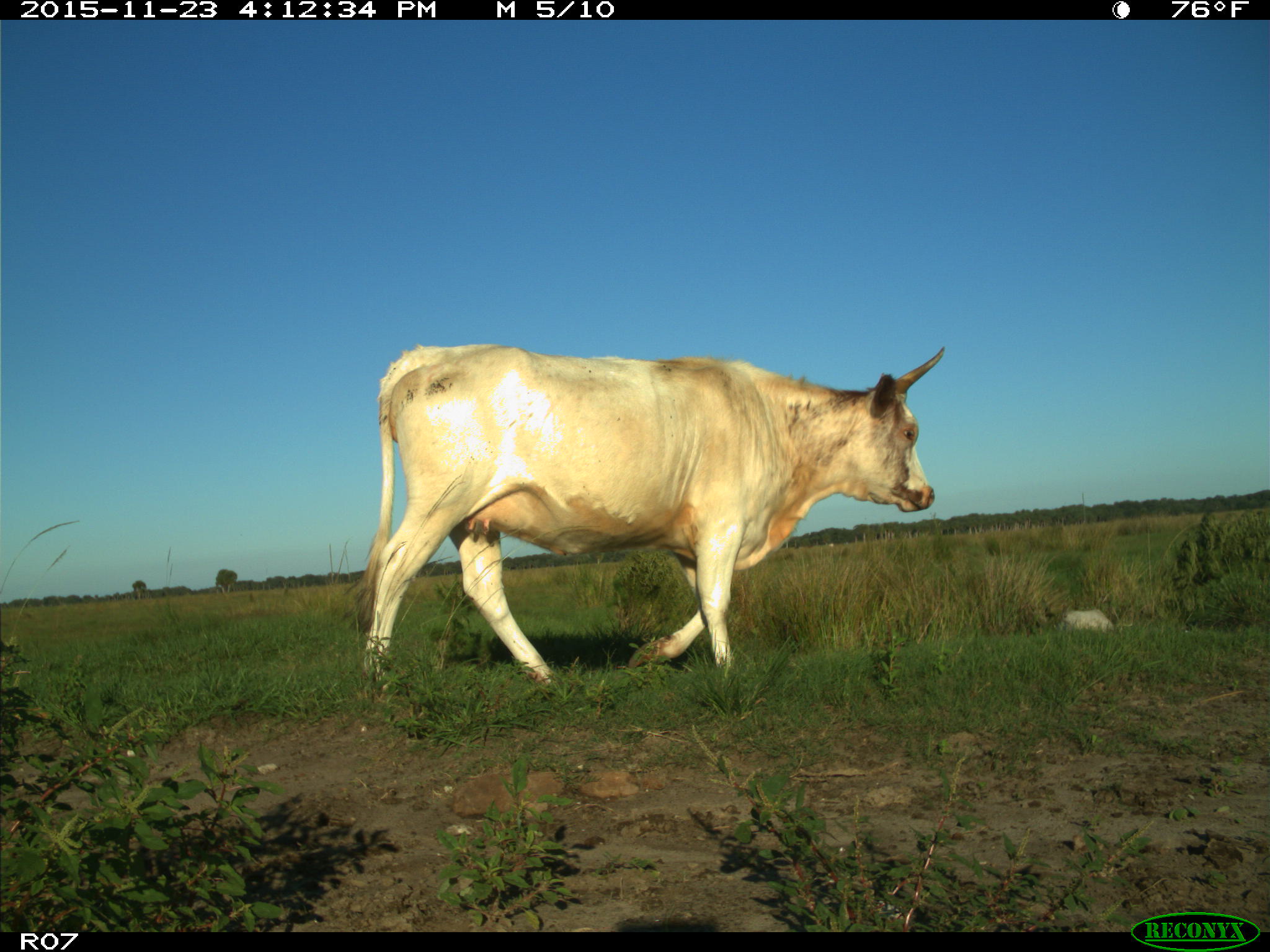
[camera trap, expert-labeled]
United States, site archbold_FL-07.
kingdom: Animalia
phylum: Chordata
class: Mammalia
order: Artiodactyla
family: Bovidae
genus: Bos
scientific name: Bos taurus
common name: domestic cow